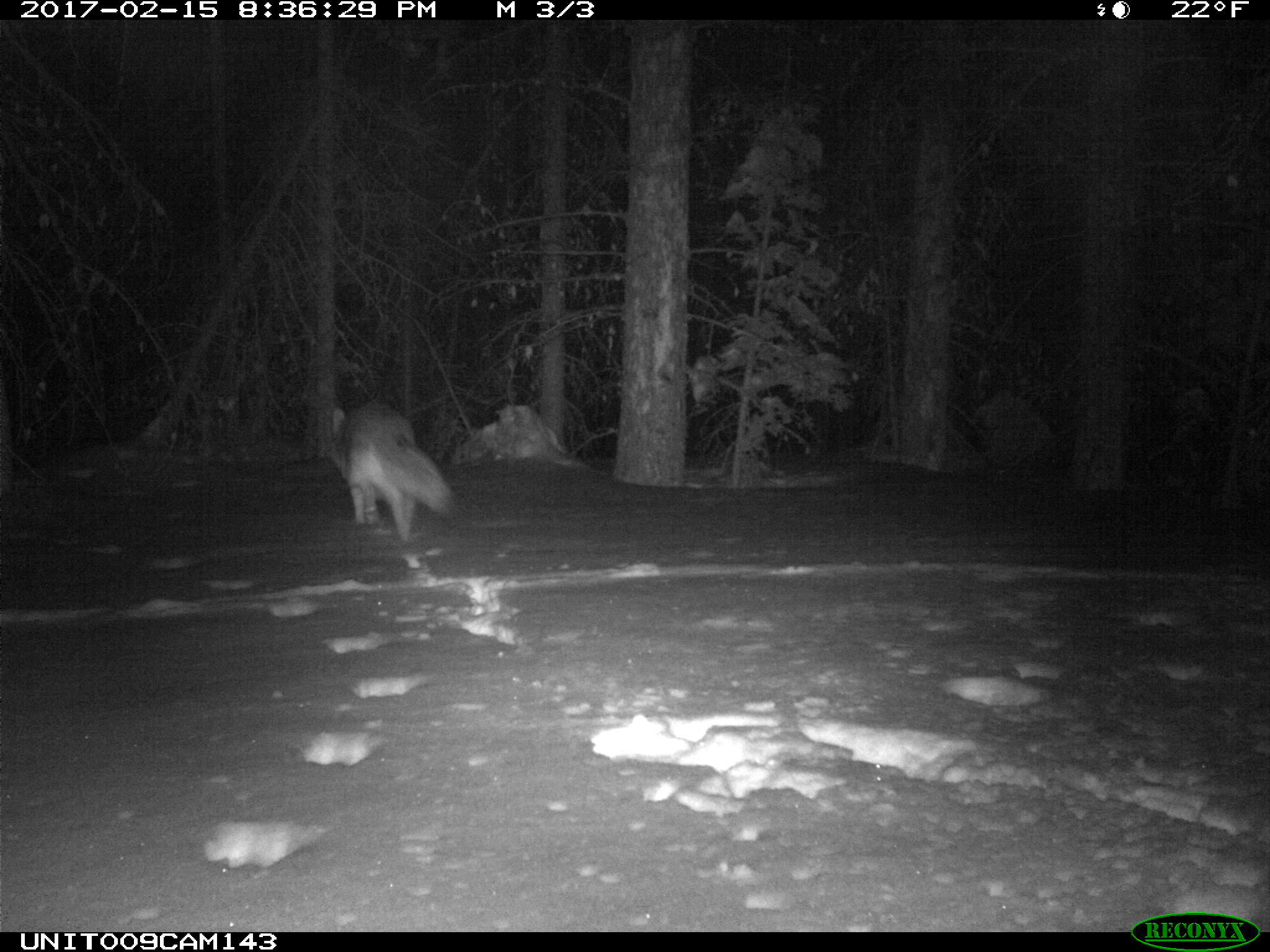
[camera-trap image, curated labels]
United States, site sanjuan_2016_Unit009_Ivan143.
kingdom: Animalia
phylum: Chordata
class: Mammalia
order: Carnivora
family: Canidae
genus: Canis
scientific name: Canis latrans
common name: coyote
Canis latrans (coyote).